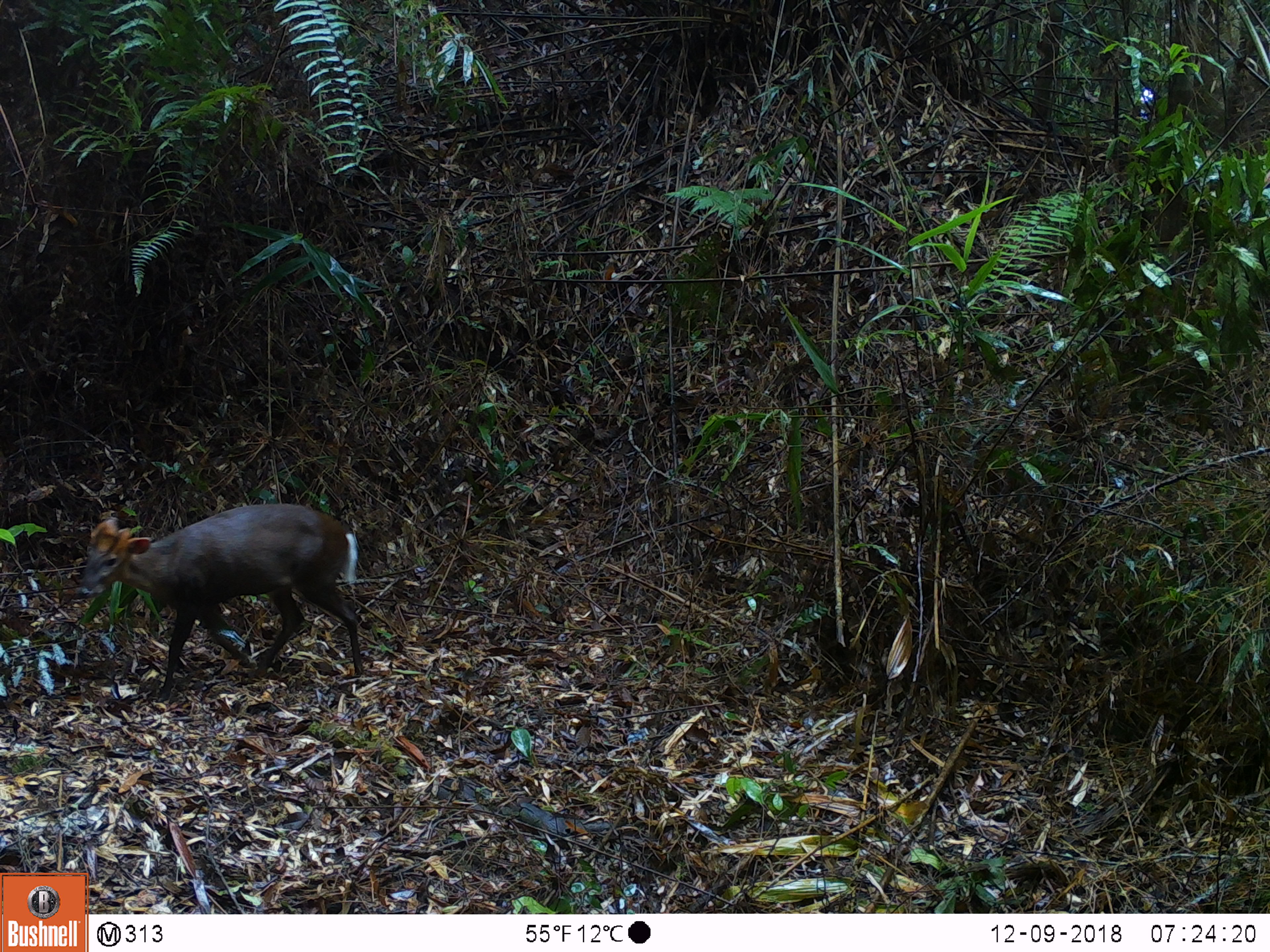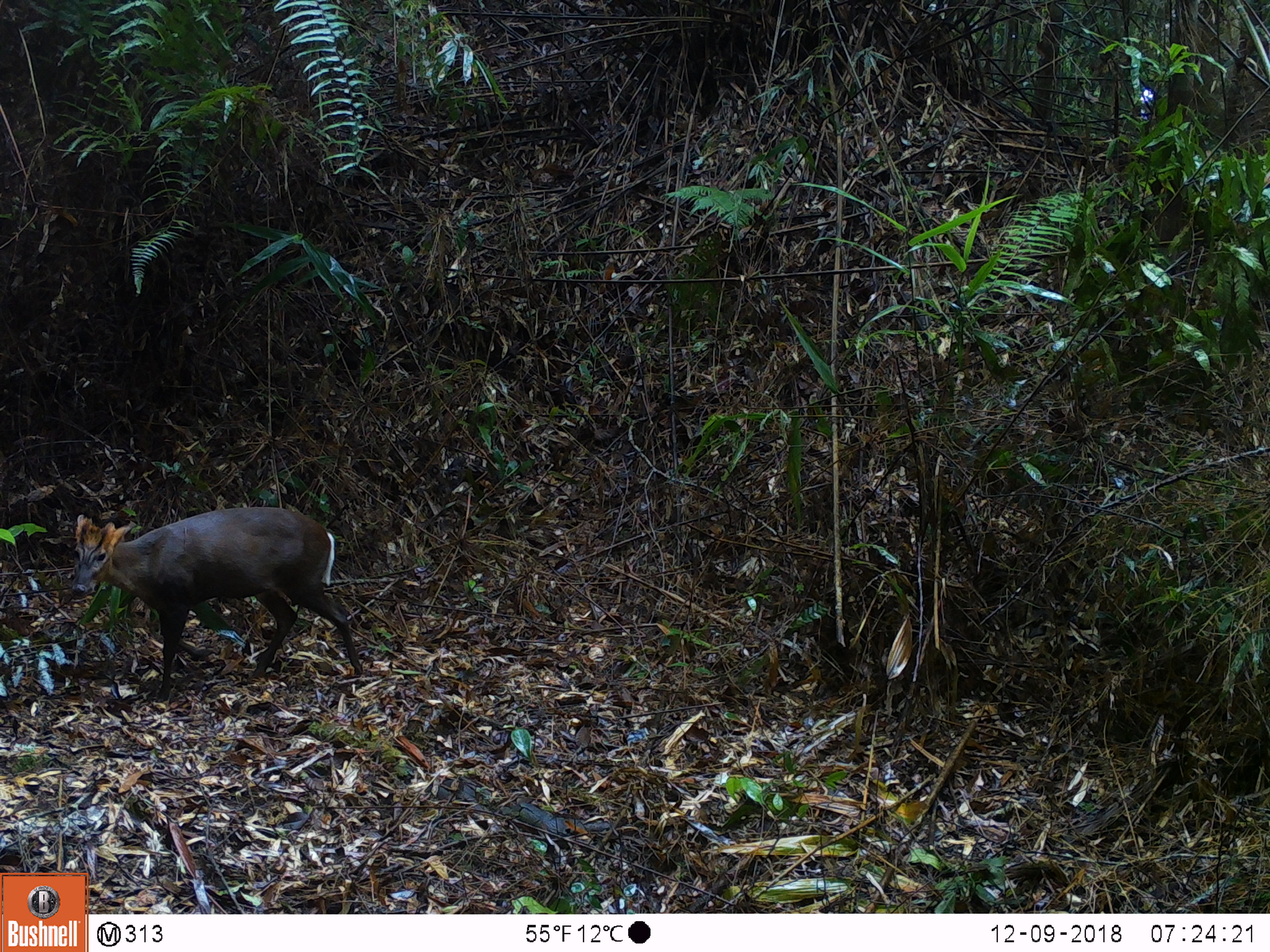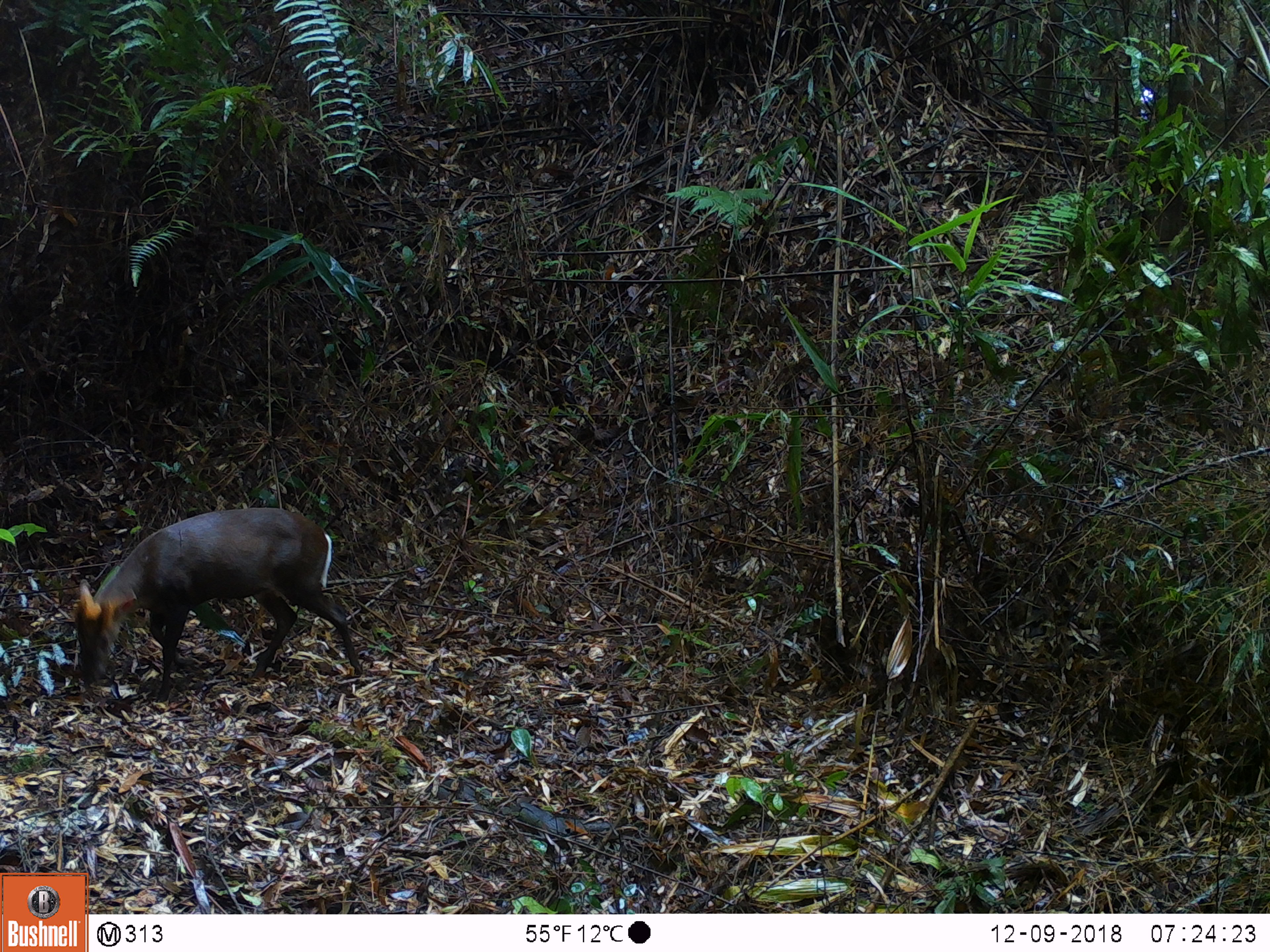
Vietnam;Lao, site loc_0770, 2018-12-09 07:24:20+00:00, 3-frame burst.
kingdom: Animalia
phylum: Chordata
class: Mammalia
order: Artiodactyla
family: Cervidae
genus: Muntiacus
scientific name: Muntiacus rooseveltorum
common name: roosevelt's muntjac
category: roosevelts muntjac group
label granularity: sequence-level